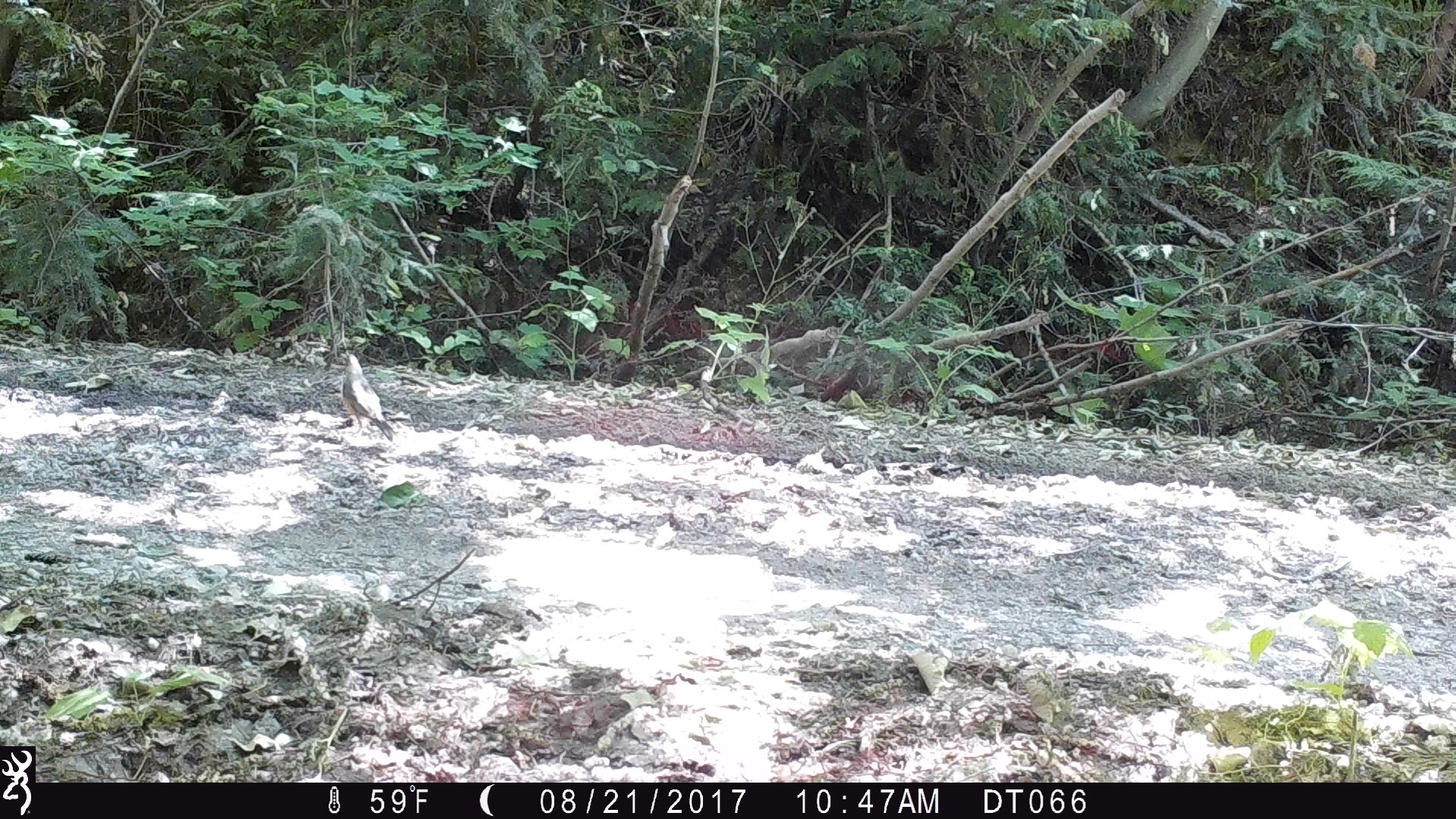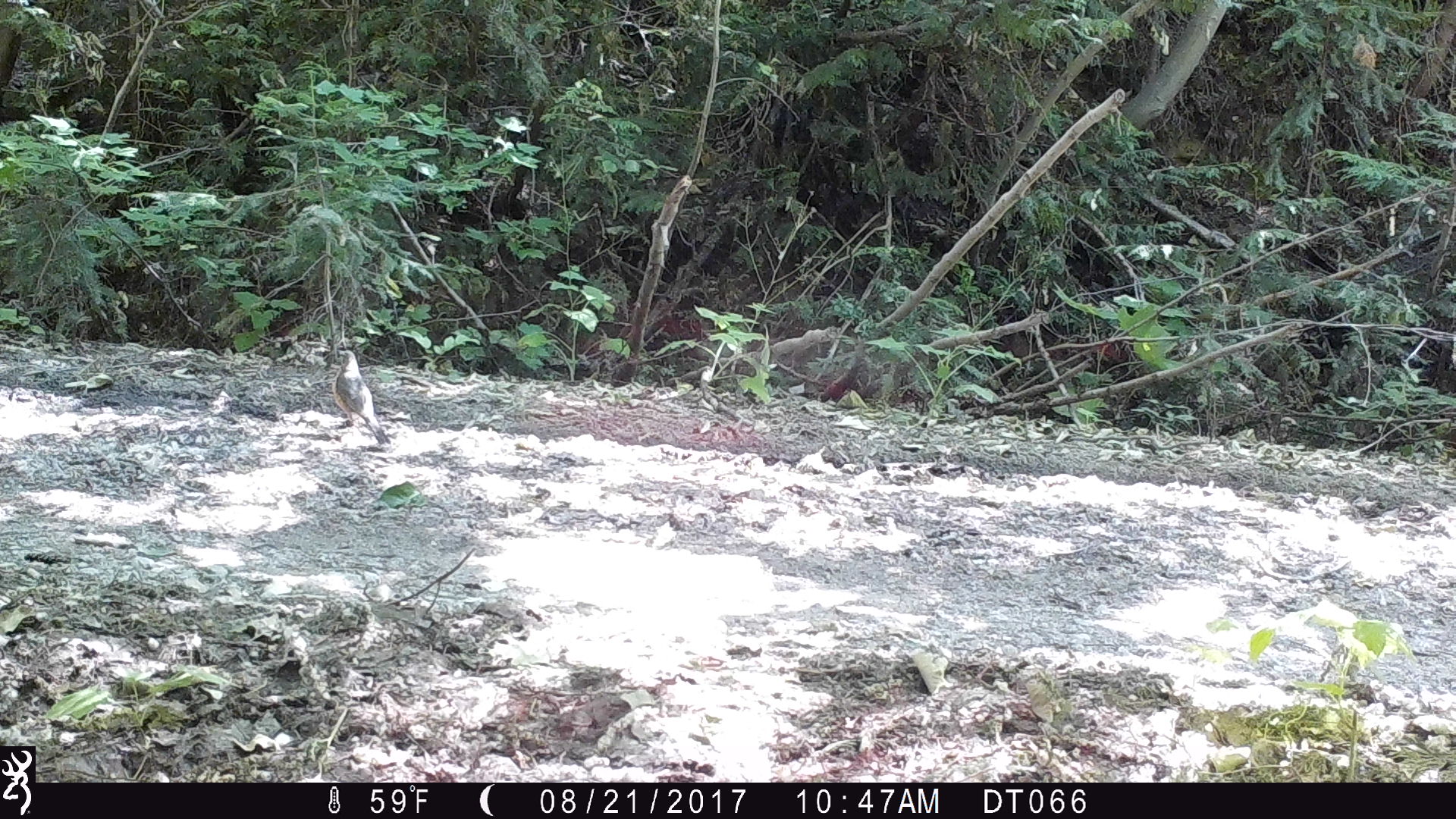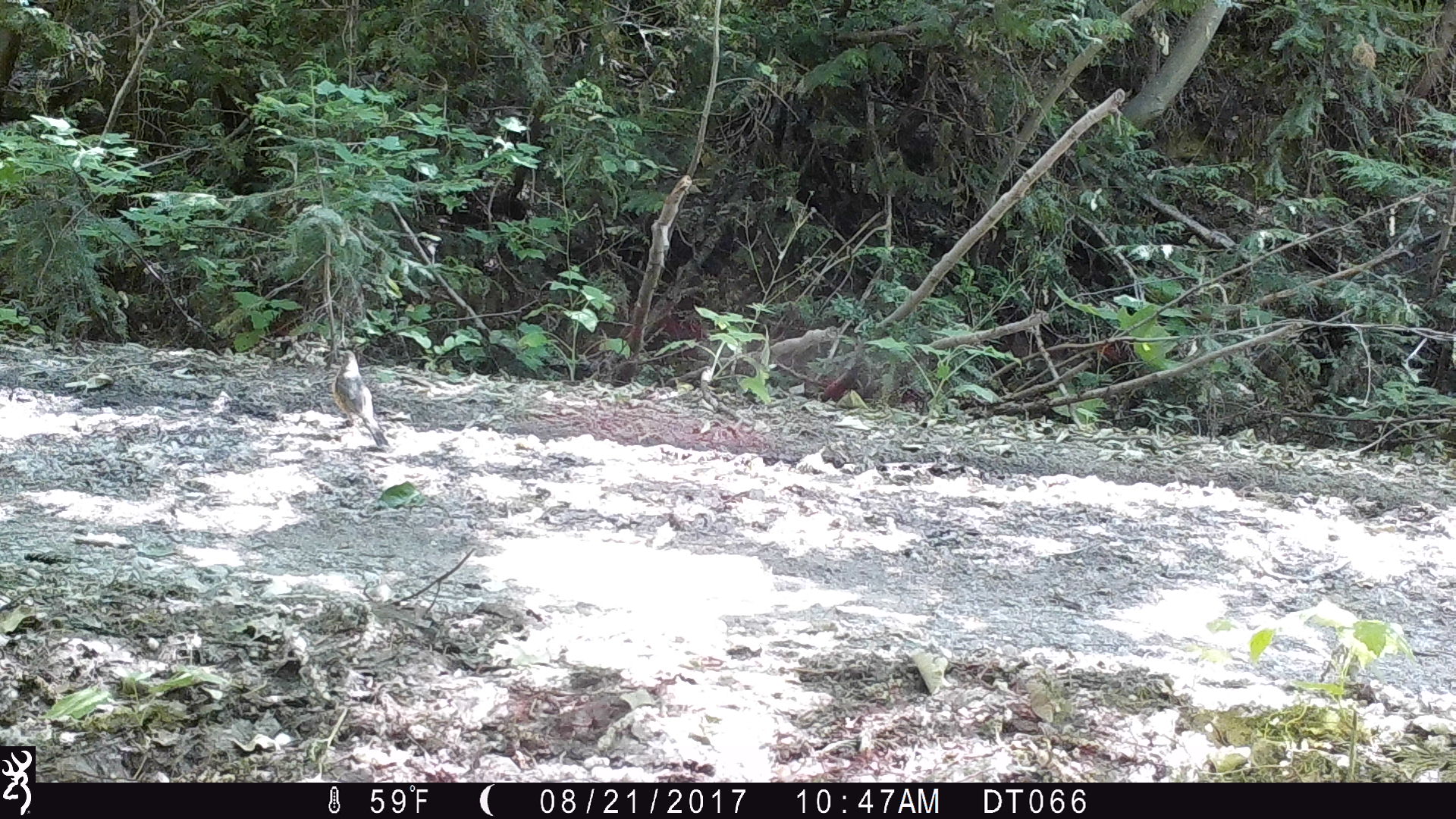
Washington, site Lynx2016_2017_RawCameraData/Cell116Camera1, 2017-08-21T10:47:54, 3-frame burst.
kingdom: Animalia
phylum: Chordata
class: Aves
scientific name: Aves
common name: birds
Aves (birds). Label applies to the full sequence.